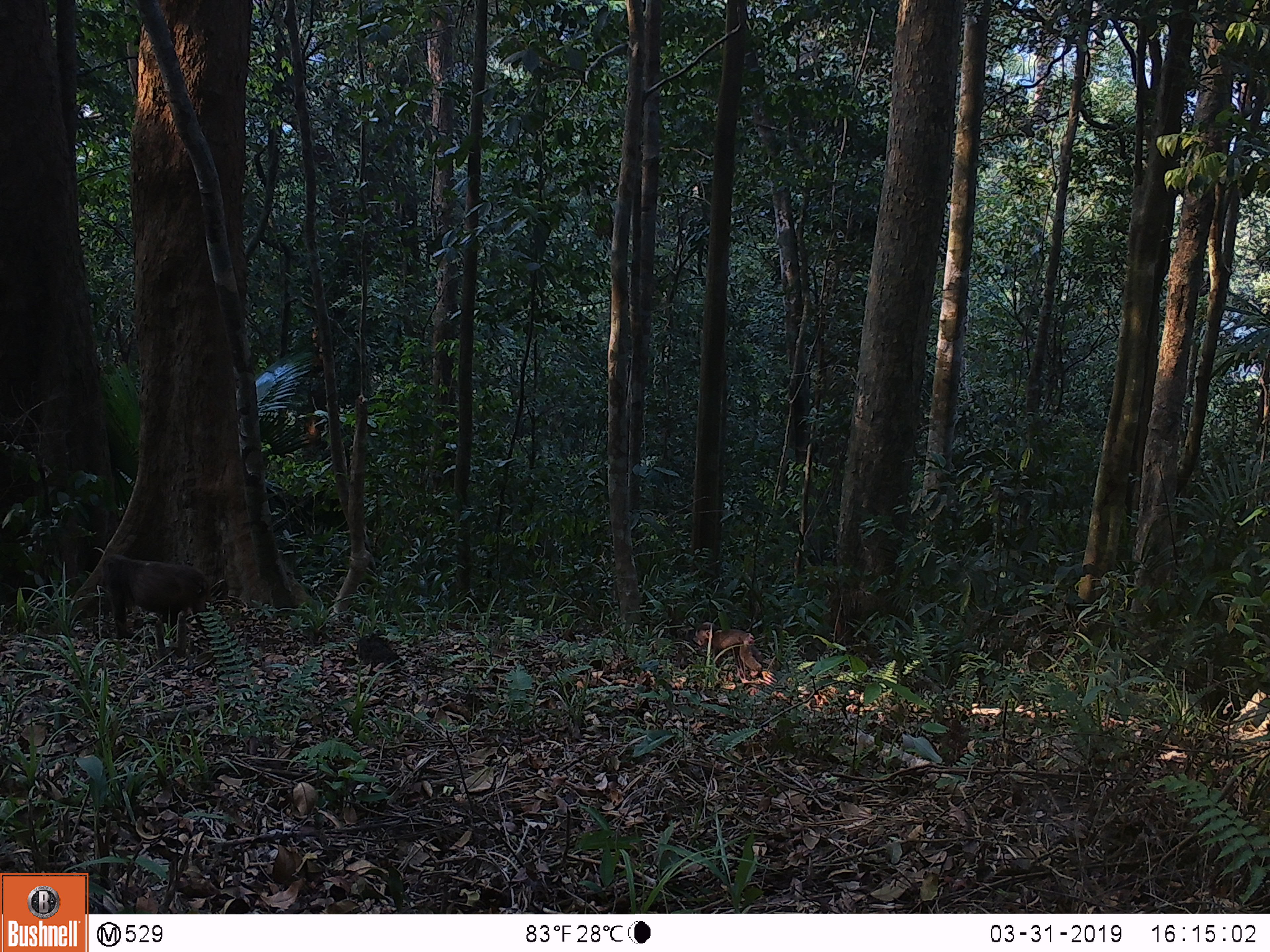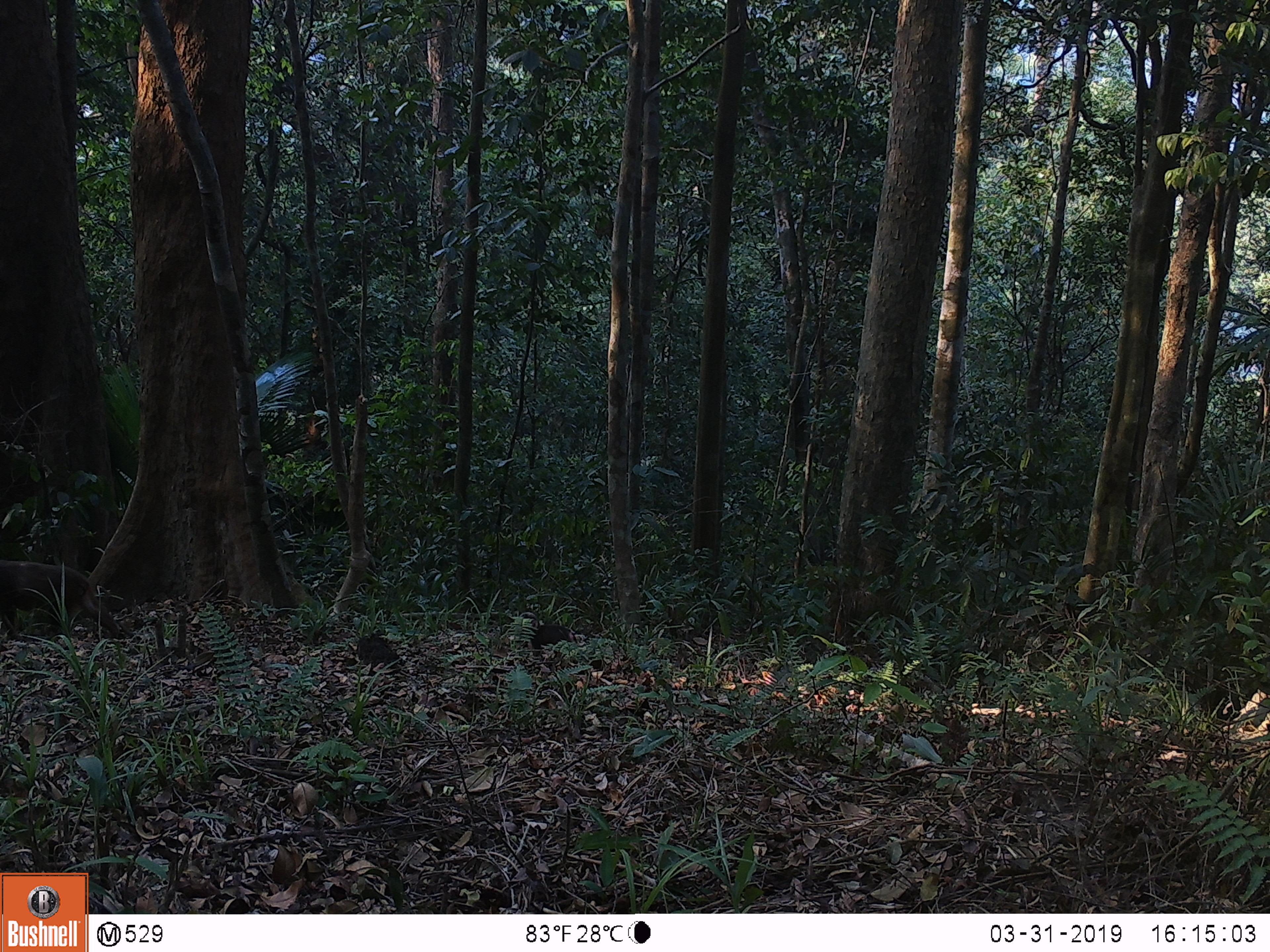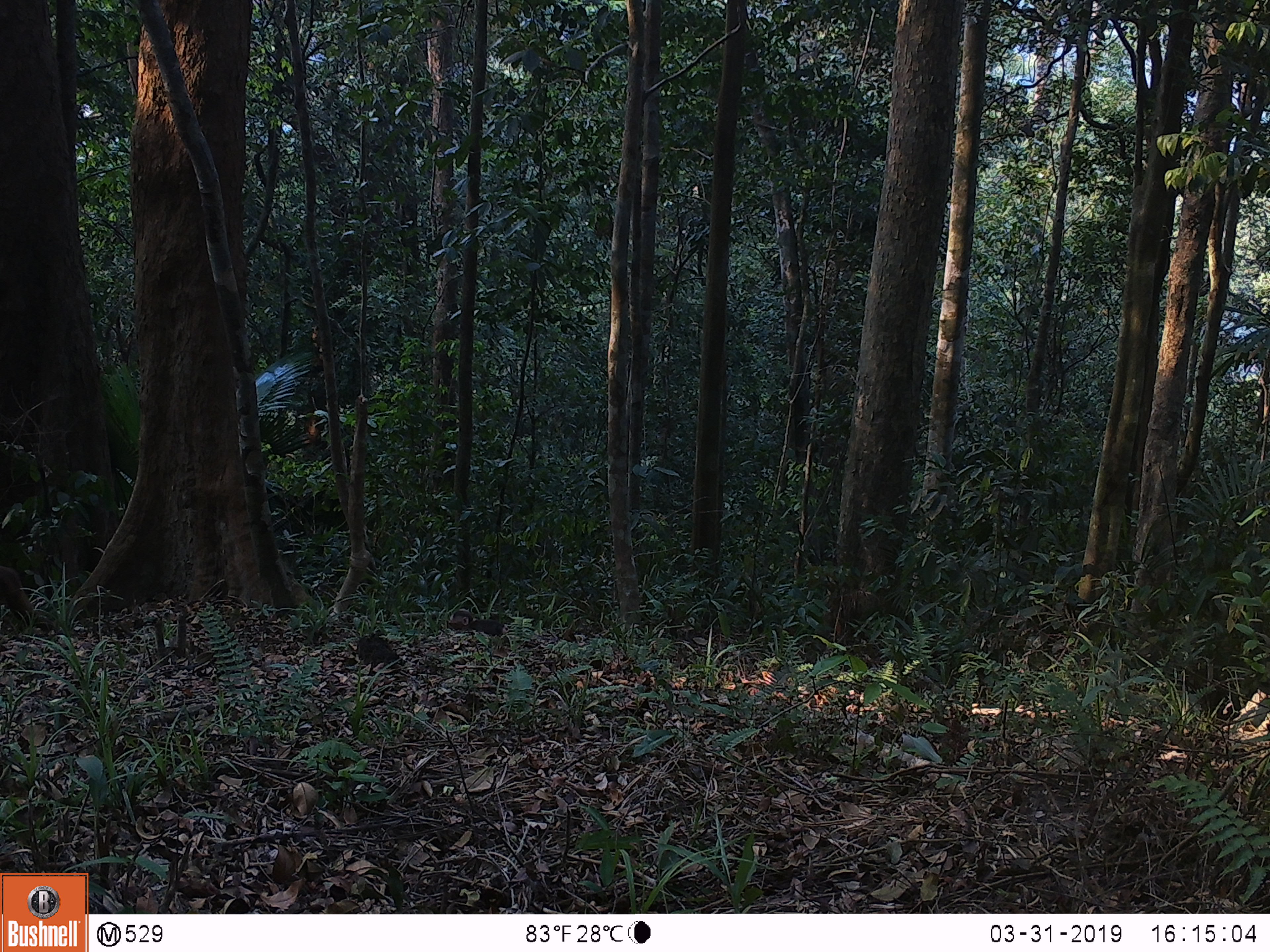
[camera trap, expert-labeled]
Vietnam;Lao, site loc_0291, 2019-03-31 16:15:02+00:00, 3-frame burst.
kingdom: Animalia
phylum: Chordata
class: Mammalia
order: Primates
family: Cercopithecidae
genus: Macaca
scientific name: Macaca arctoides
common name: stump-tailed macaque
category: stump tailed macaque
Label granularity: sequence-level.